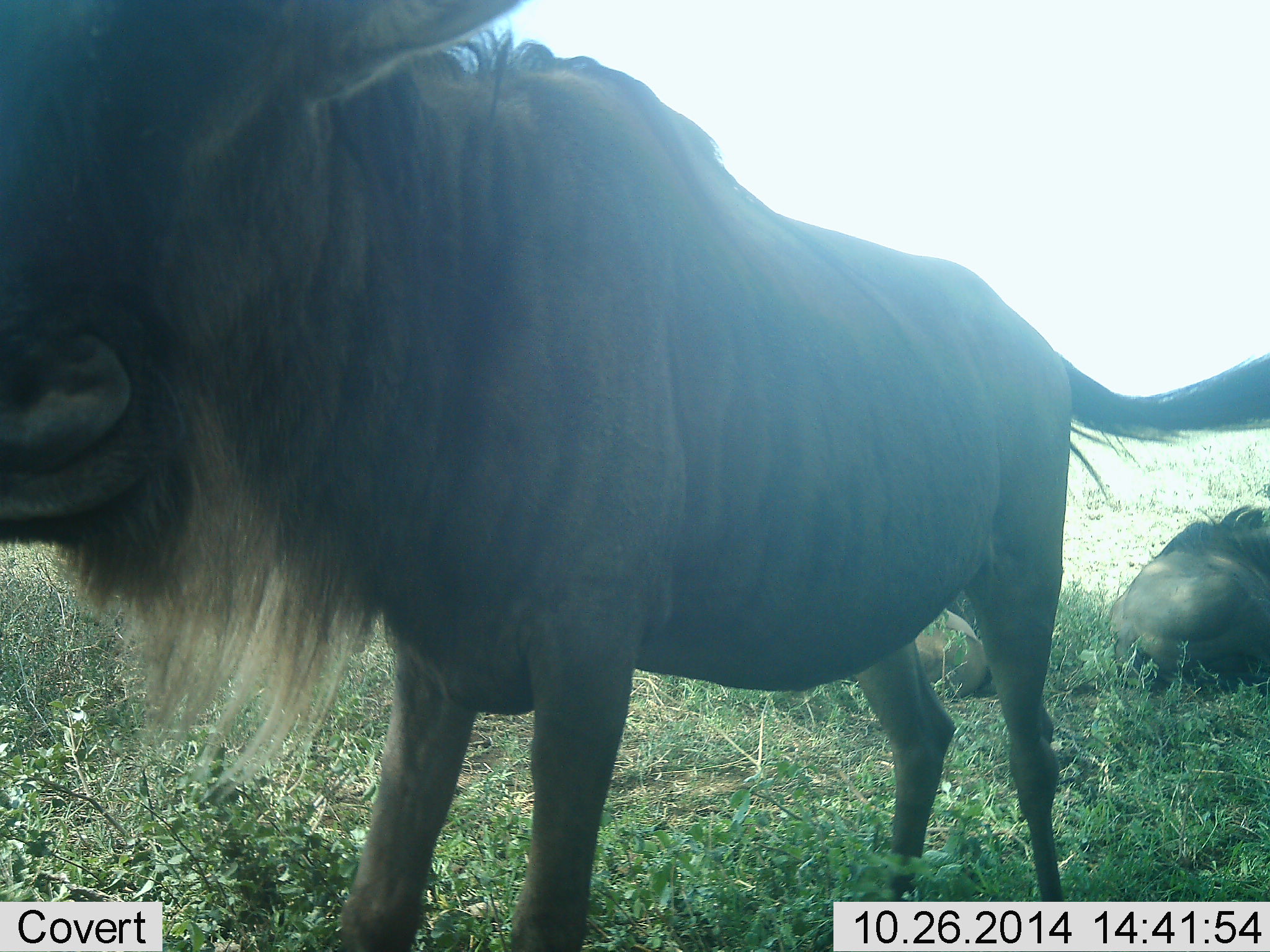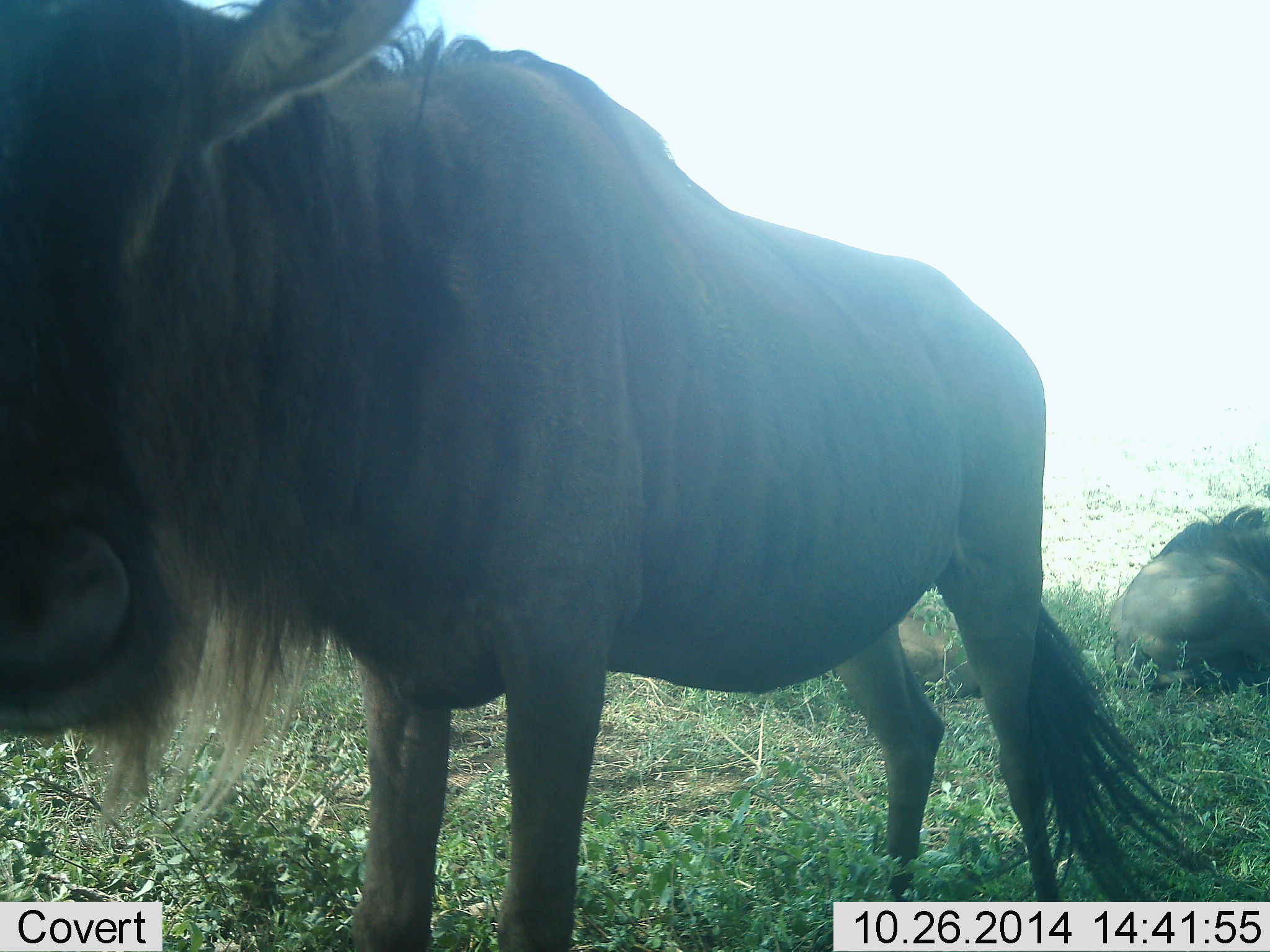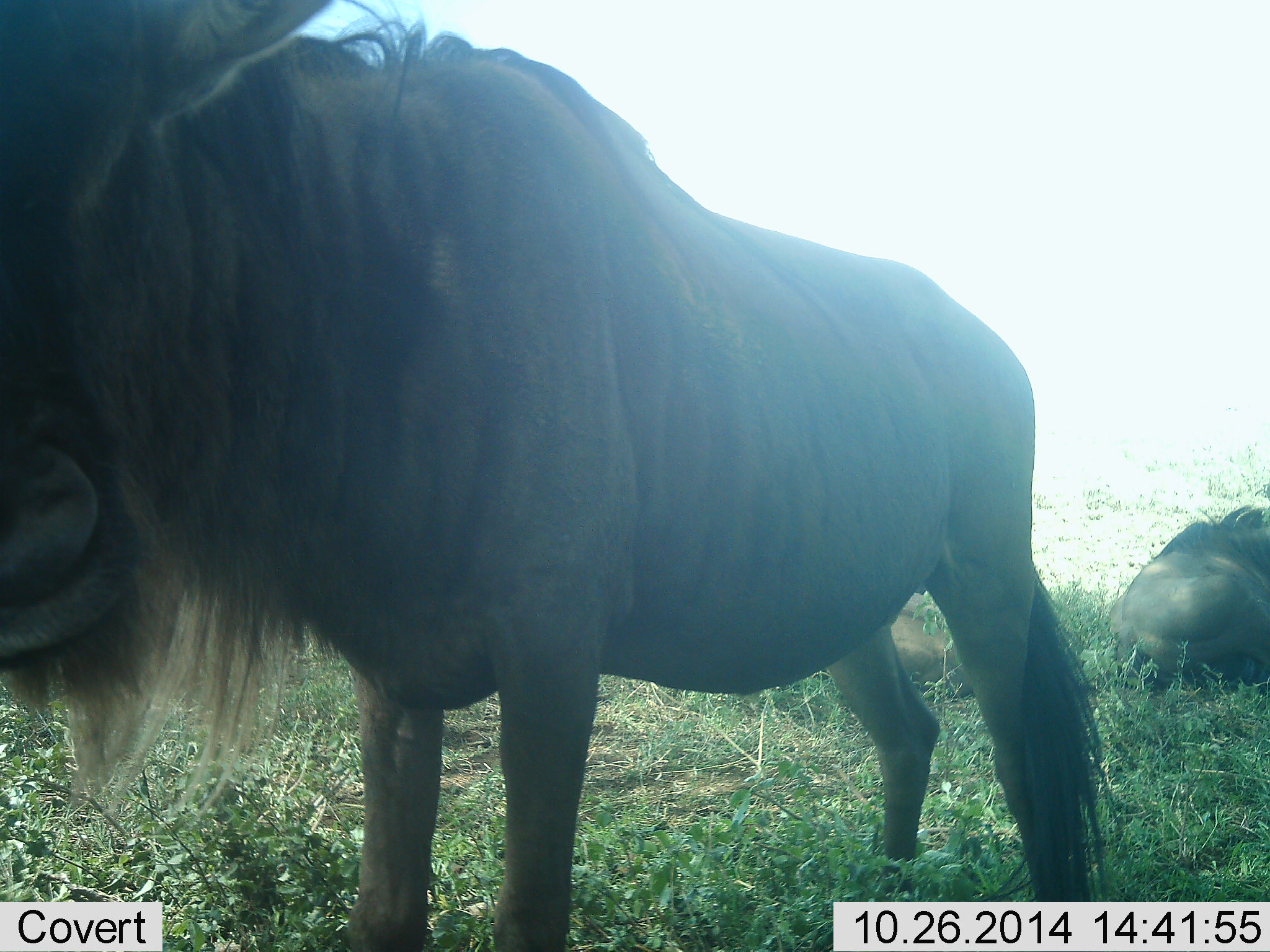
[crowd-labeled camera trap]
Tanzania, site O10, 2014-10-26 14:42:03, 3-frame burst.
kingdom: Animalia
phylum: Chordata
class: Mammalia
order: Artiodactyla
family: Bovidae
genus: Connochaetes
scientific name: Connochaetes taurinus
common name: blue wildebeest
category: wildebeest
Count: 2.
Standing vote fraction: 60%.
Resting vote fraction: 80%.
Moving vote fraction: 20%.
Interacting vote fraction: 0%.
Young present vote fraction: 10%.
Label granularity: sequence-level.